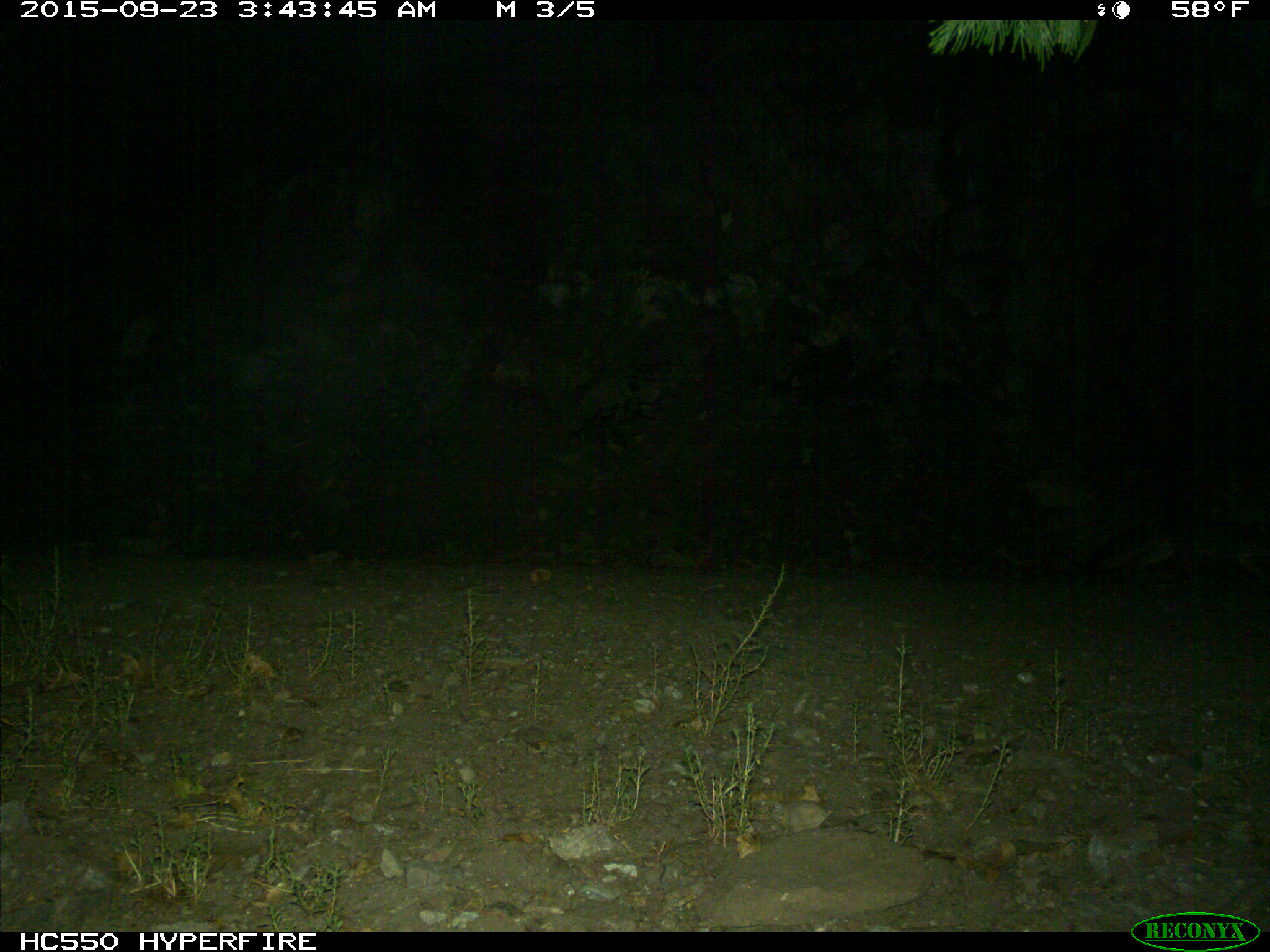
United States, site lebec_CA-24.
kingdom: Animalia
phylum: Chordata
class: Mammalia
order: Carnivora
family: Canidae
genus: Urocyon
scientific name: Urocyon cinereoargenteus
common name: gray fox